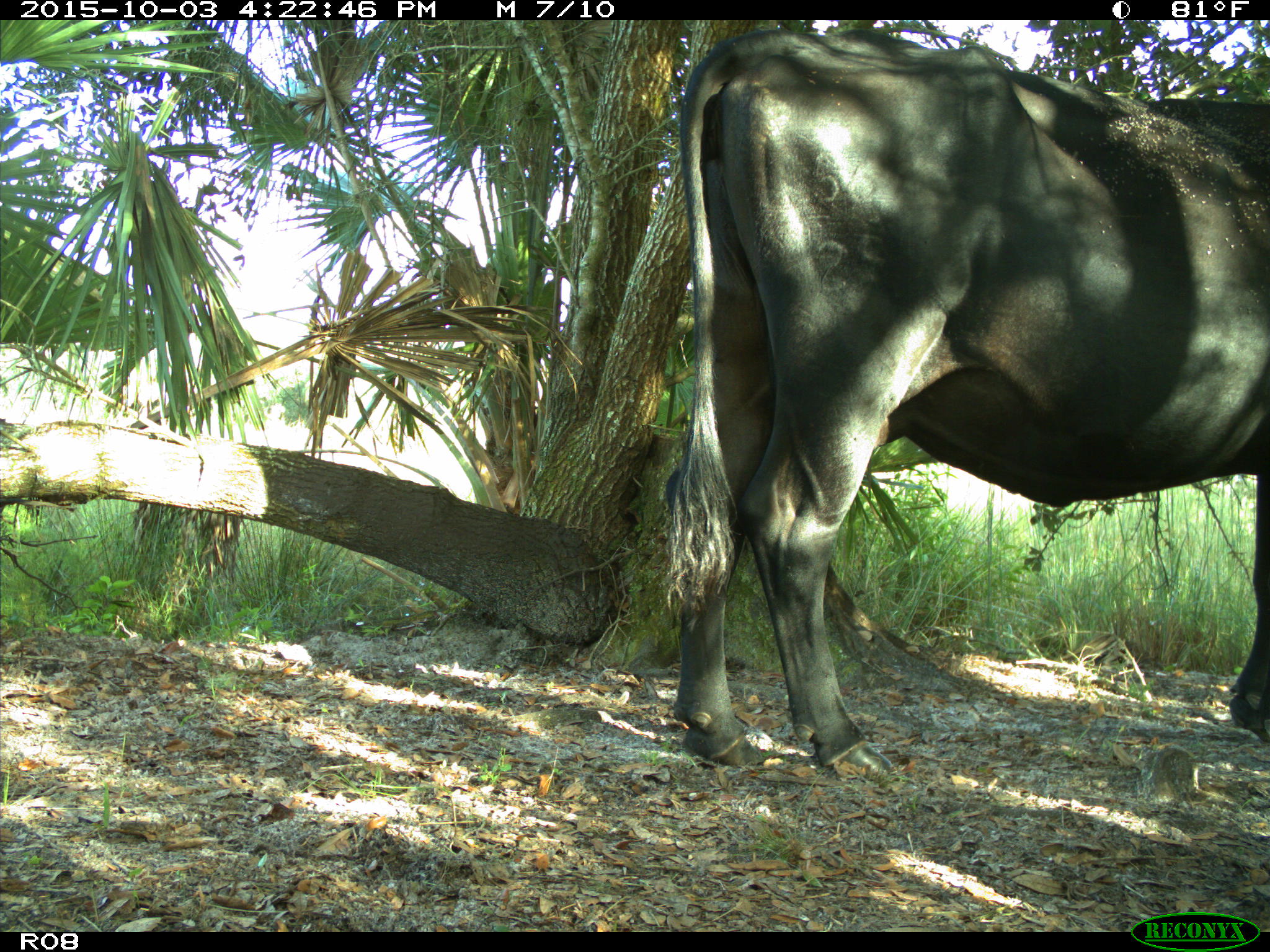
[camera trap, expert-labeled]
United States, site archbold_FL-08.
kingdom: Animalia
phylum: Chordata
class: Mammalia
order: Artiodactyla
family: Bovidae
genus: Bos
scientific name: Bos taurus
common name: domestic cow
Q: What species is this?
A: Bos taurus (domestic cow).